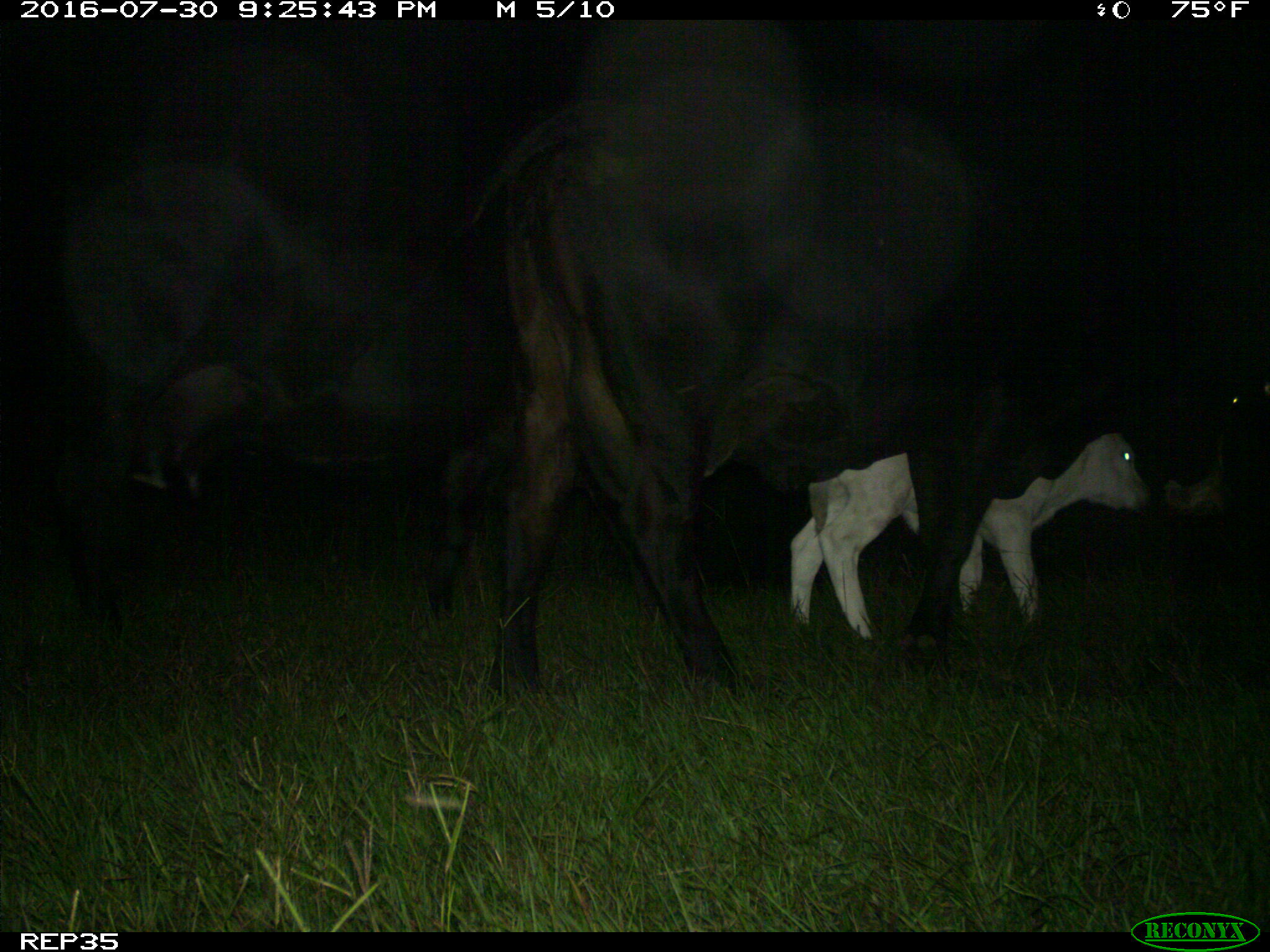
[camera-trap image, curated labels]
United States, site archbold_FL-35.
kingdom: Animalia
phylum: Chordata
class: Mammalia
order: Artiodactyla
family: Bovidae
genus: Bos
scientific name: Bos taurus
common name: domestic cow